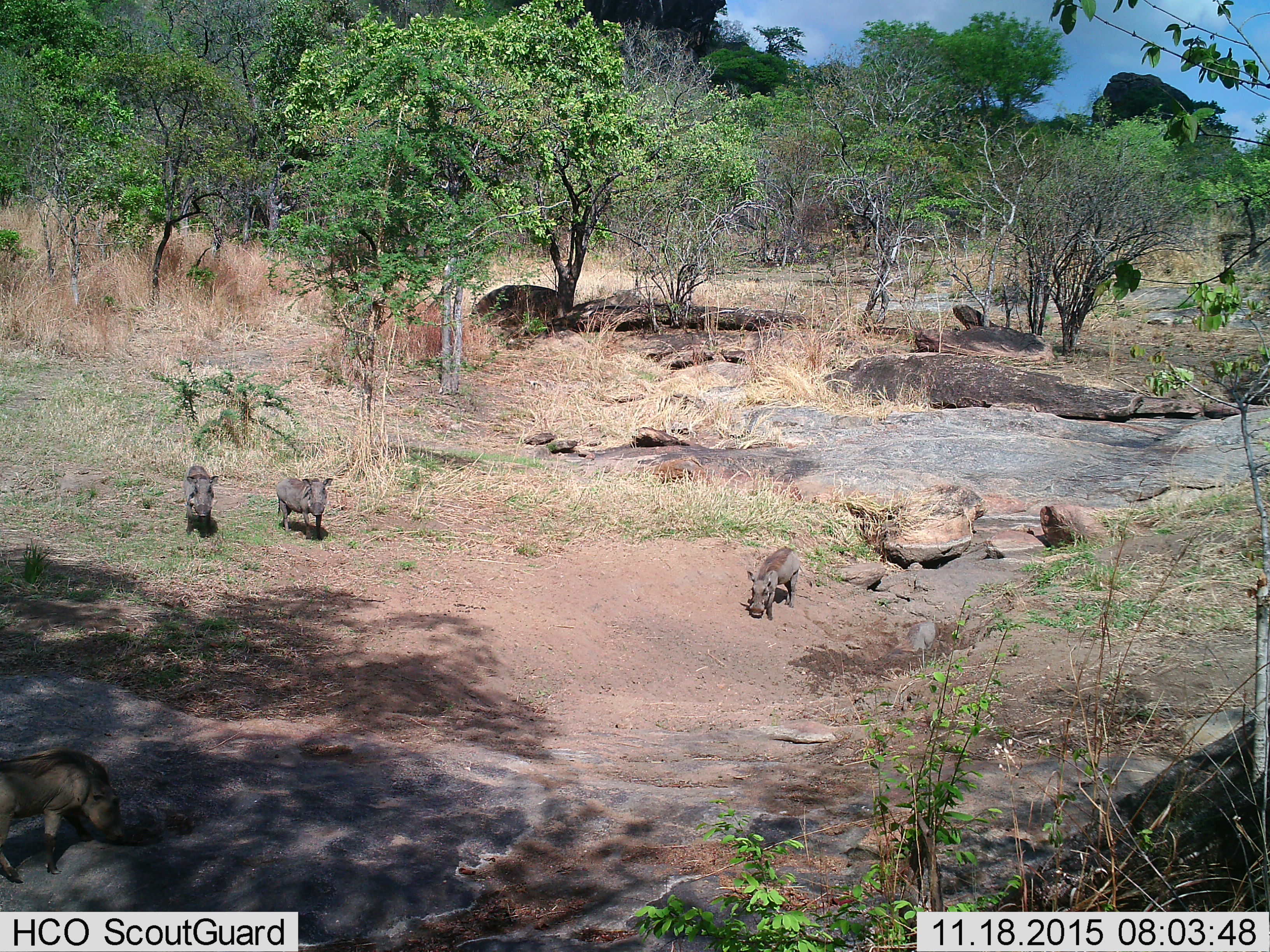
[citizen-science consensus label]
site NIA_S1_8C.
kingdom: Animalia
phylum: Chordata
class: Mammalia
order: Artiodactyla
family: Suidae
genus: Phacochoerus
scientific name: Phacochoerus africanus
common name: warthog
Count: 4.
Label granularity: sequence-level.